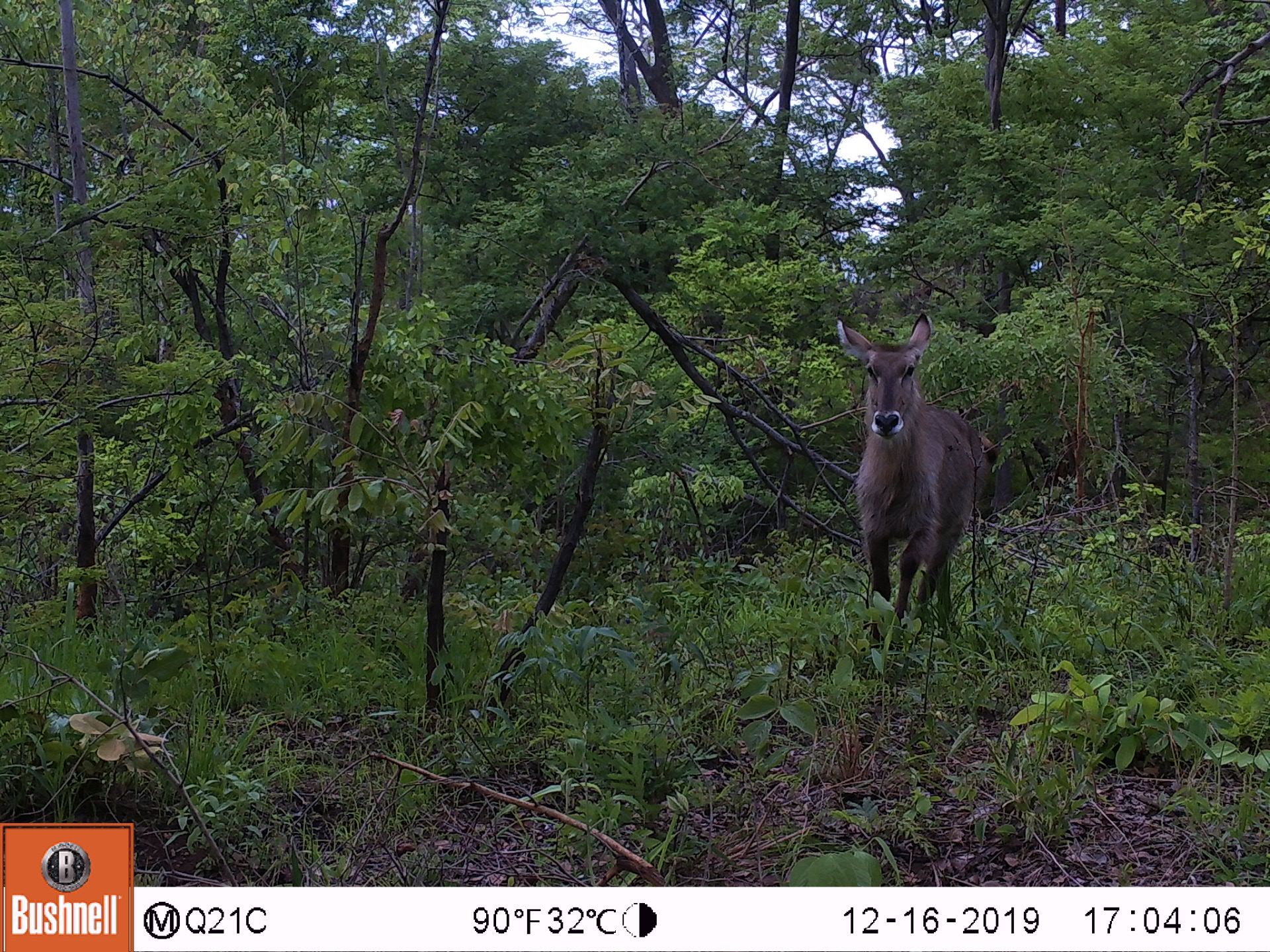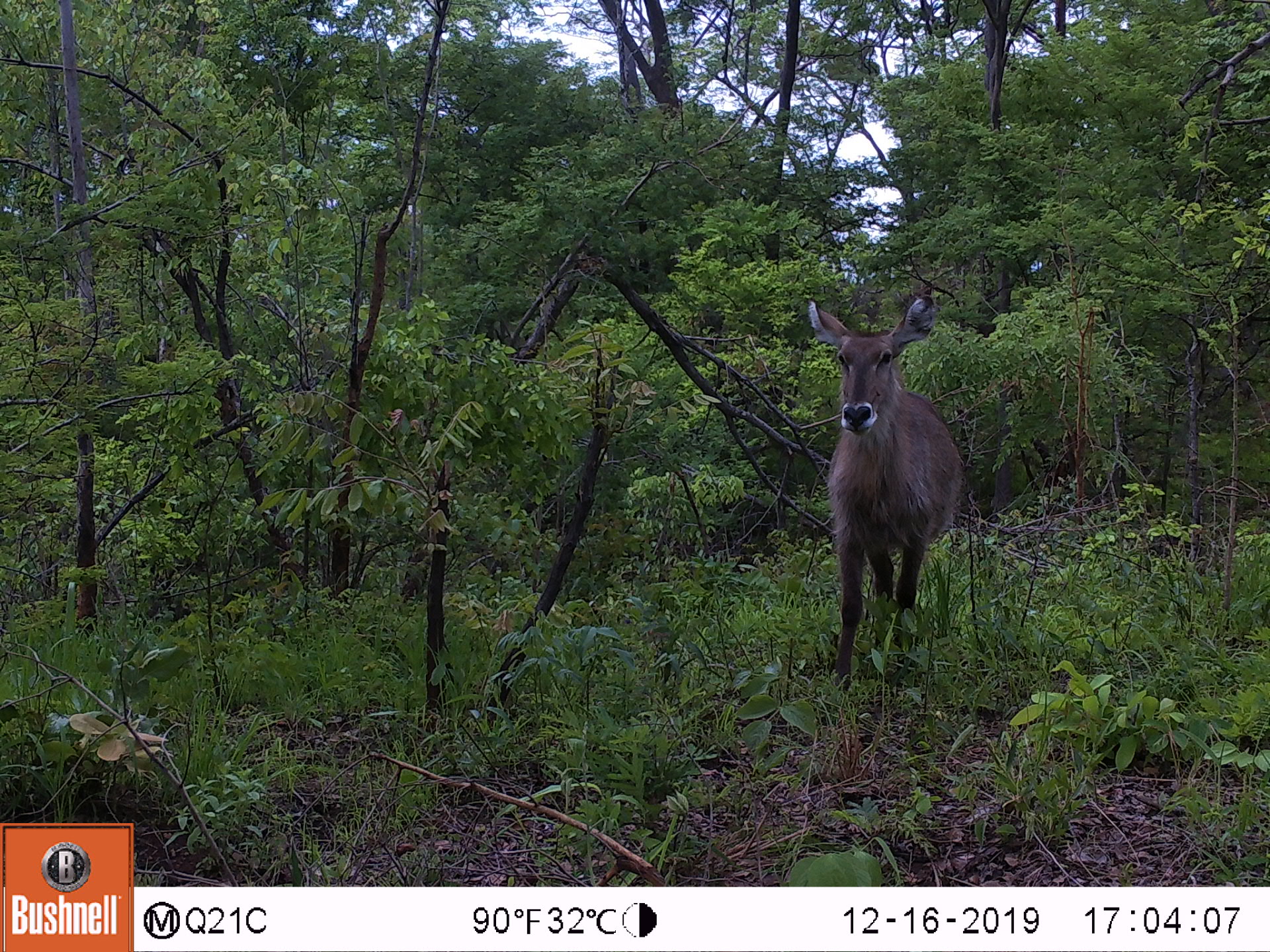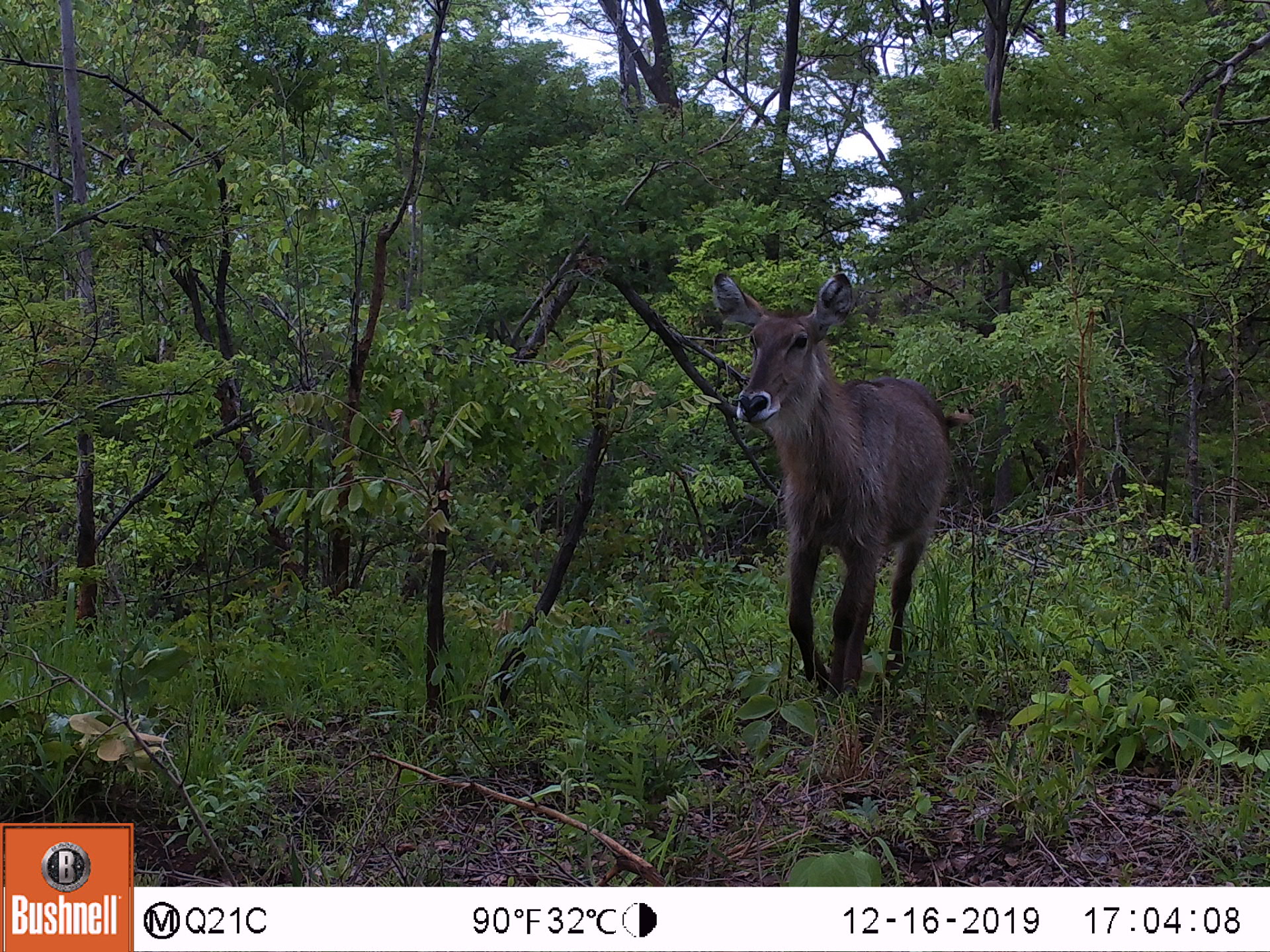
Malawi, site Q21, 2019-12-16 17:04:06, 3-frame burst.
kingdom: Animalia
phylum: Chordata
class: Mammalia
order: Artiodactyla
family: Bovidae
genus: Kobus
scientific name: Kobus ellipsiprymnus ellipsiprymnus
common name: common waterbuck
Common waterbuck (Kobus ellipsiprymnus ellipsiprymnus), count 1.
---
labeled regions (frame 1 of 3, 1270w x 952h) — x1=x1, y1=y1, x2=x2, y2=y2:
common waterbuck: x1=830, y1=314, x2=991, y2=639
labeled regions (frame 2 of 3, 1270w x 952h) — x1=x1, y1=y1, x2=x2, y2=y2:
common waterbuck: x1=798, y1=286, x2=973, y2=698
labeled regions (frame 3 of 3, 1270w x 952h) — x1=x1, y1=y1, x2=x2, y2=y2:
common waterbuck: x1=706, y1=264, x2=956, y2=696